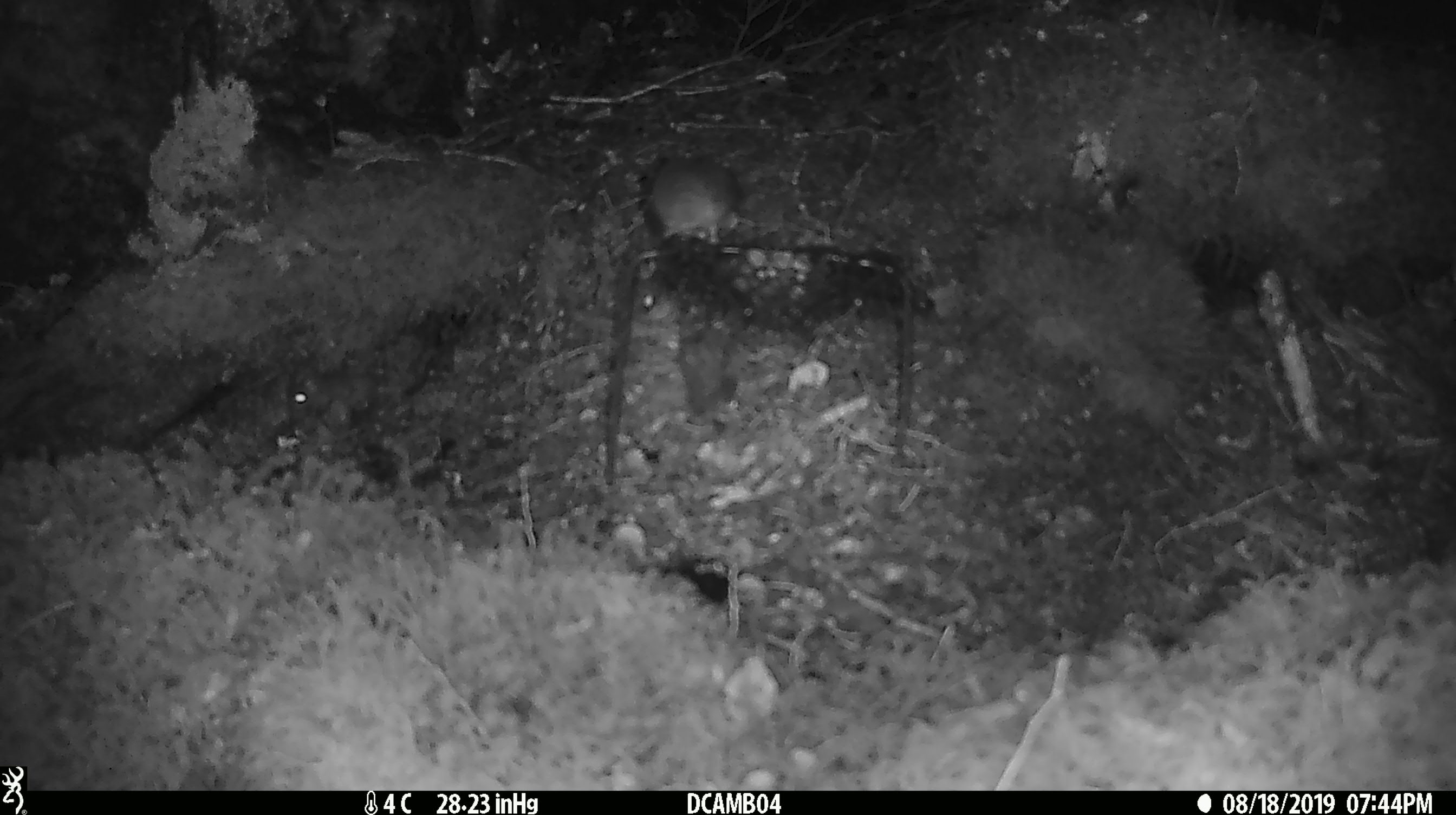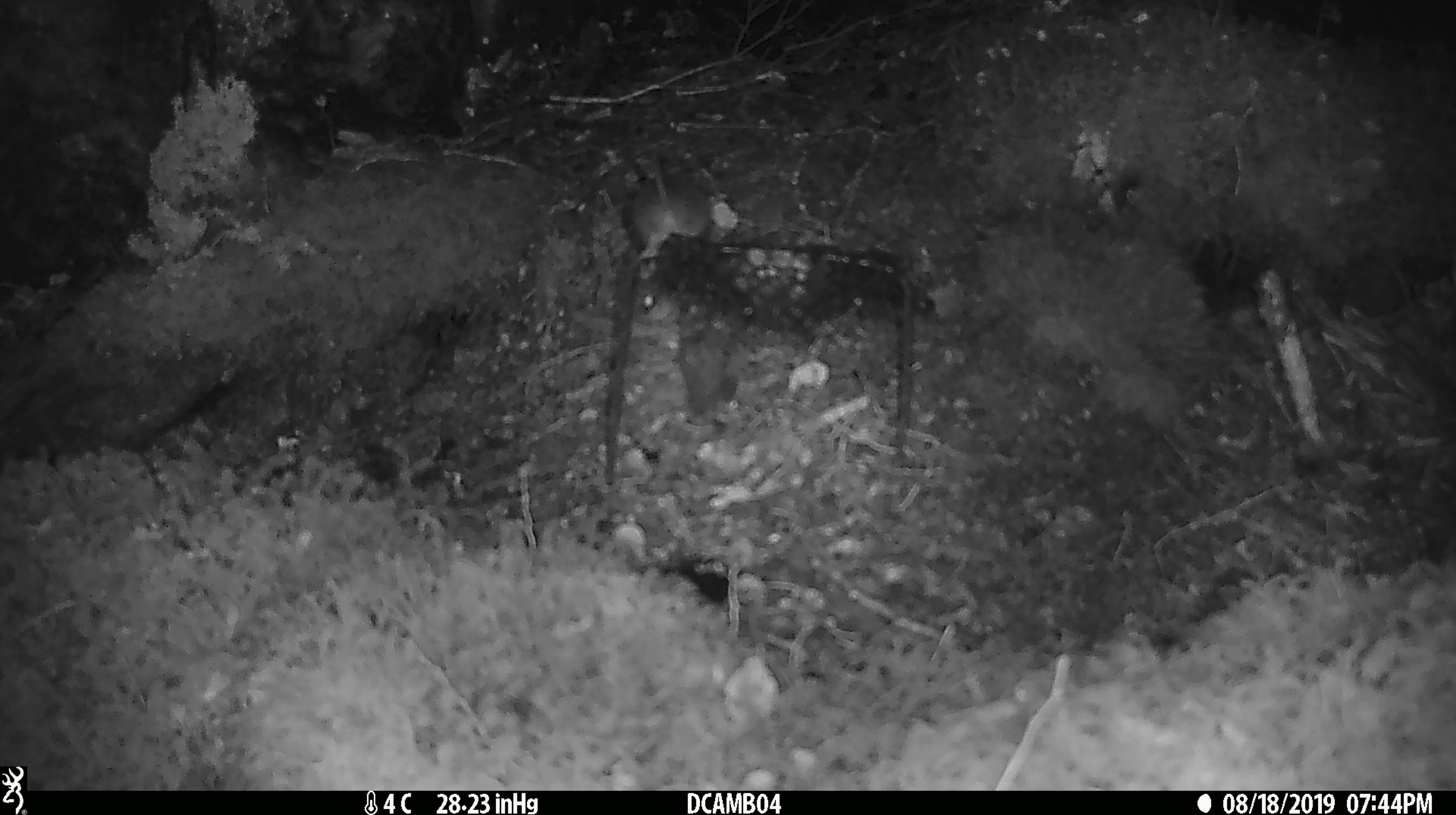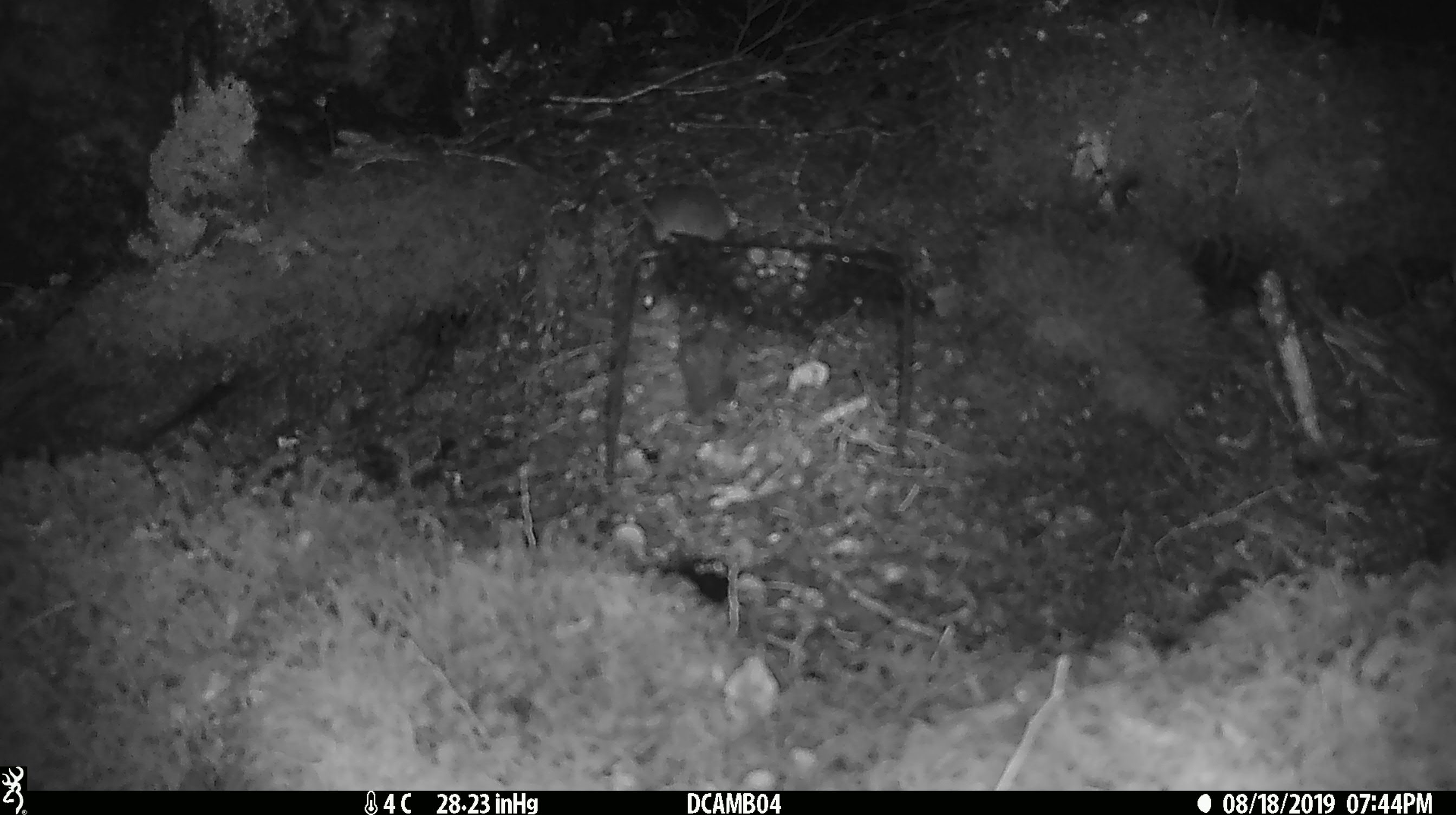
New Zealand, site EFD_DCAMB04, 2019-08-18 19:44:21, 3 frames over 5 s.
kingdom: Animalia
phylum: Chordata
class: Mammalia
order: Rodentia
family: Muridae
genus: Mus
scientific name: Mus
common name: mouse